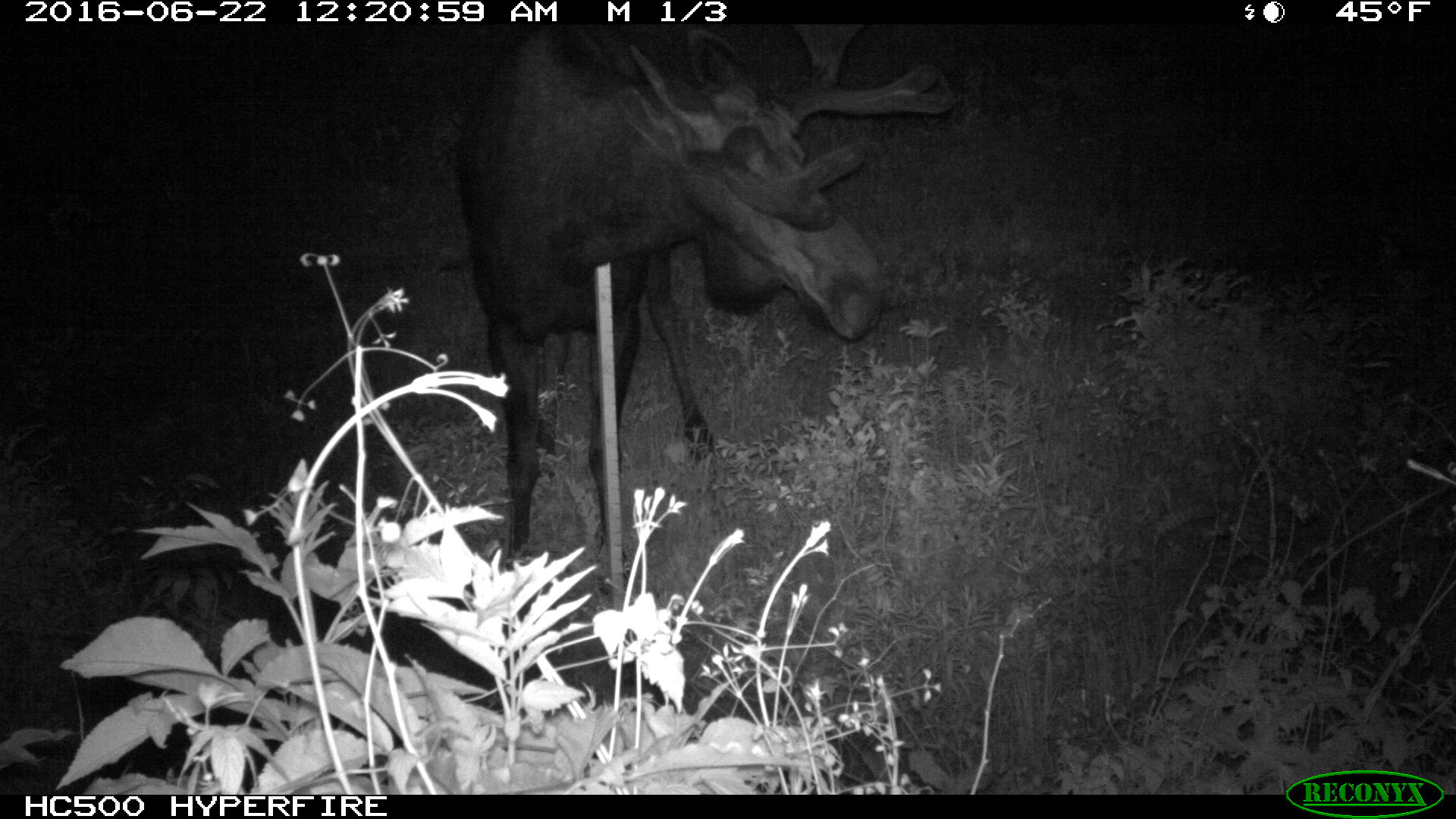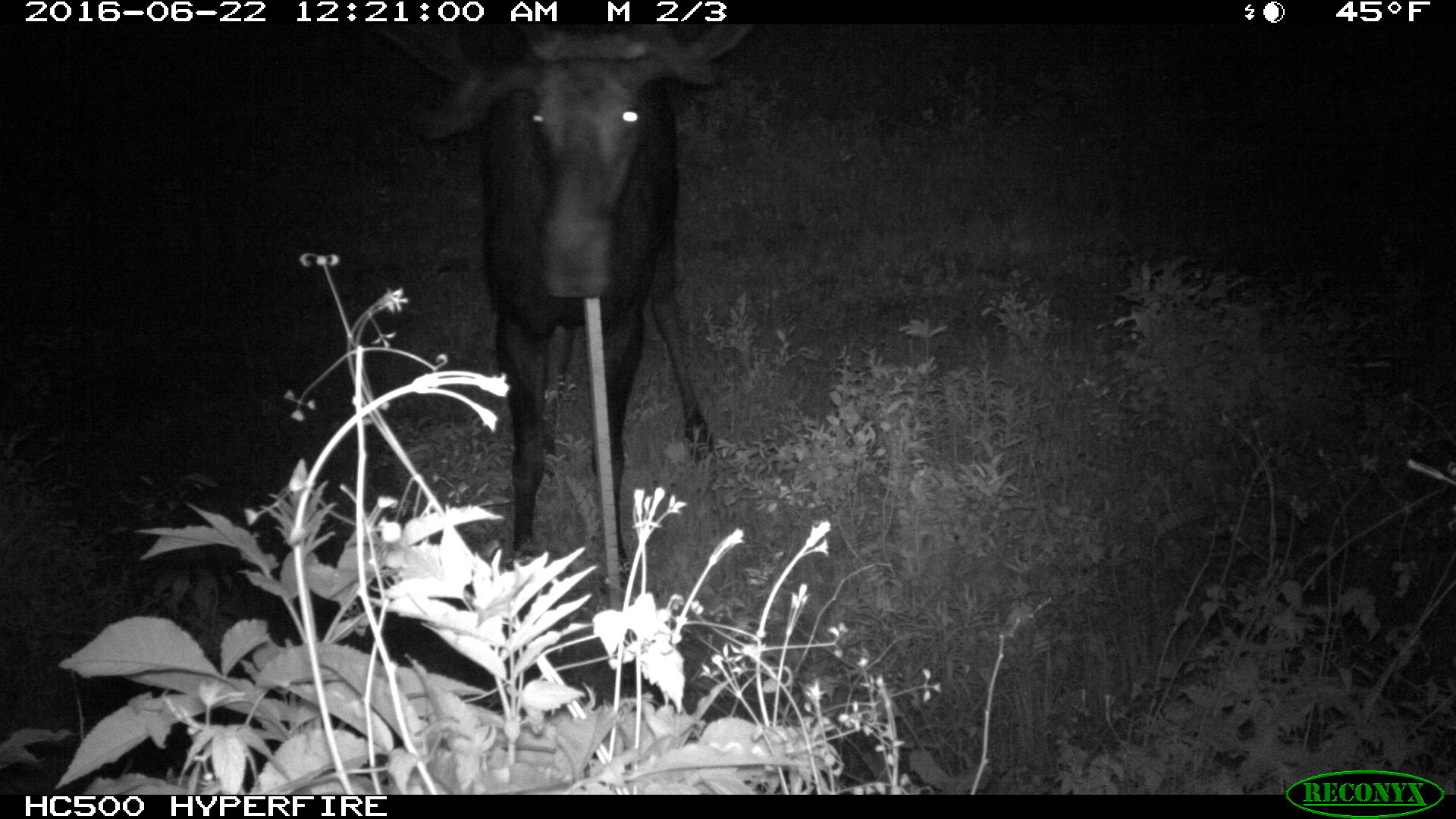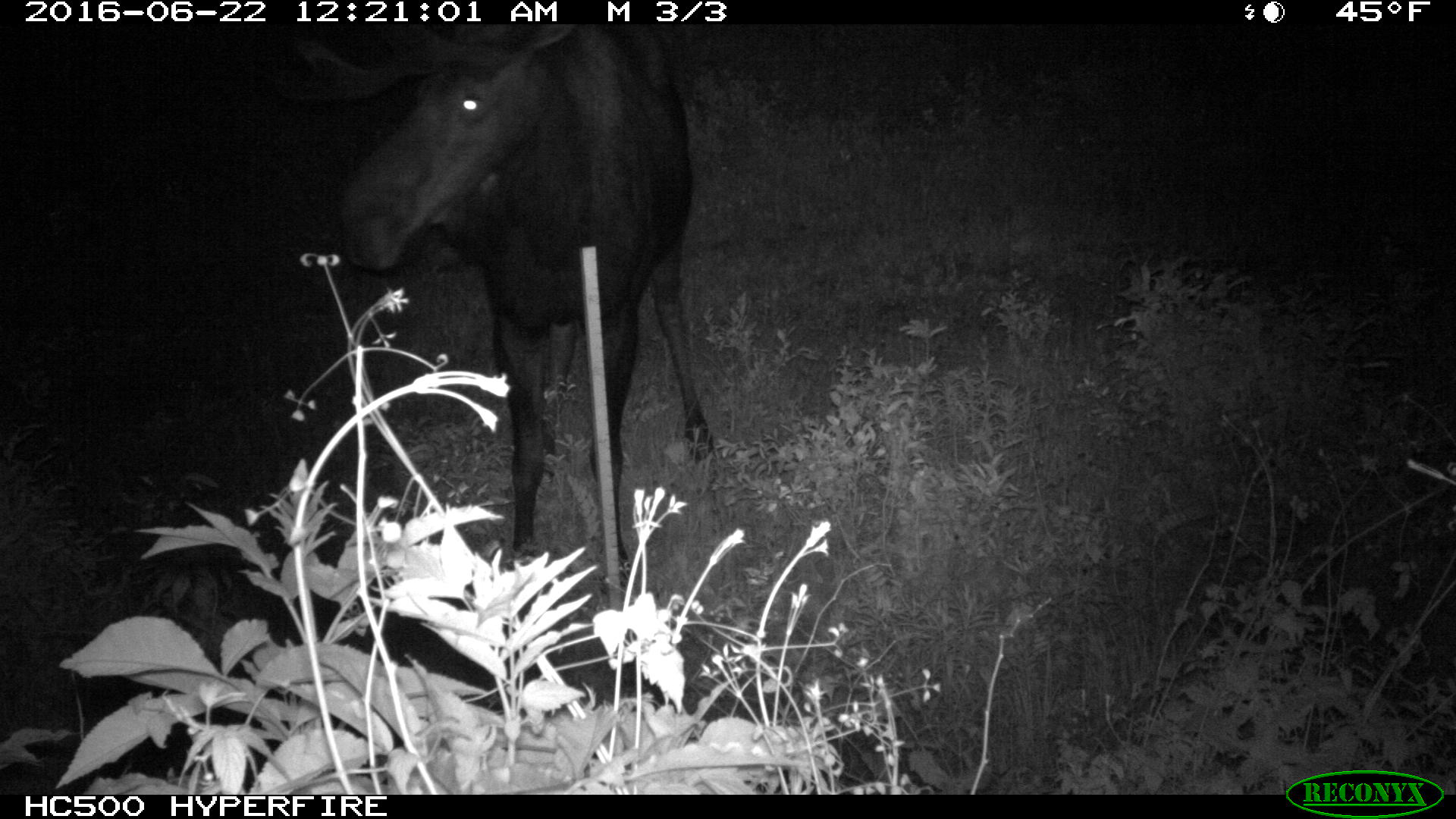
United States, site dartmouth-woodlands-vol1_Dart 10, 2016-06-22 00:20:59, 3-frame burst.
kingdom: Animalia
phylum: Chordata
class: Mammalia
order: Artiodactyla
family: Cervidae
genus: Alces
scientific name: Alces alces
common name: moose